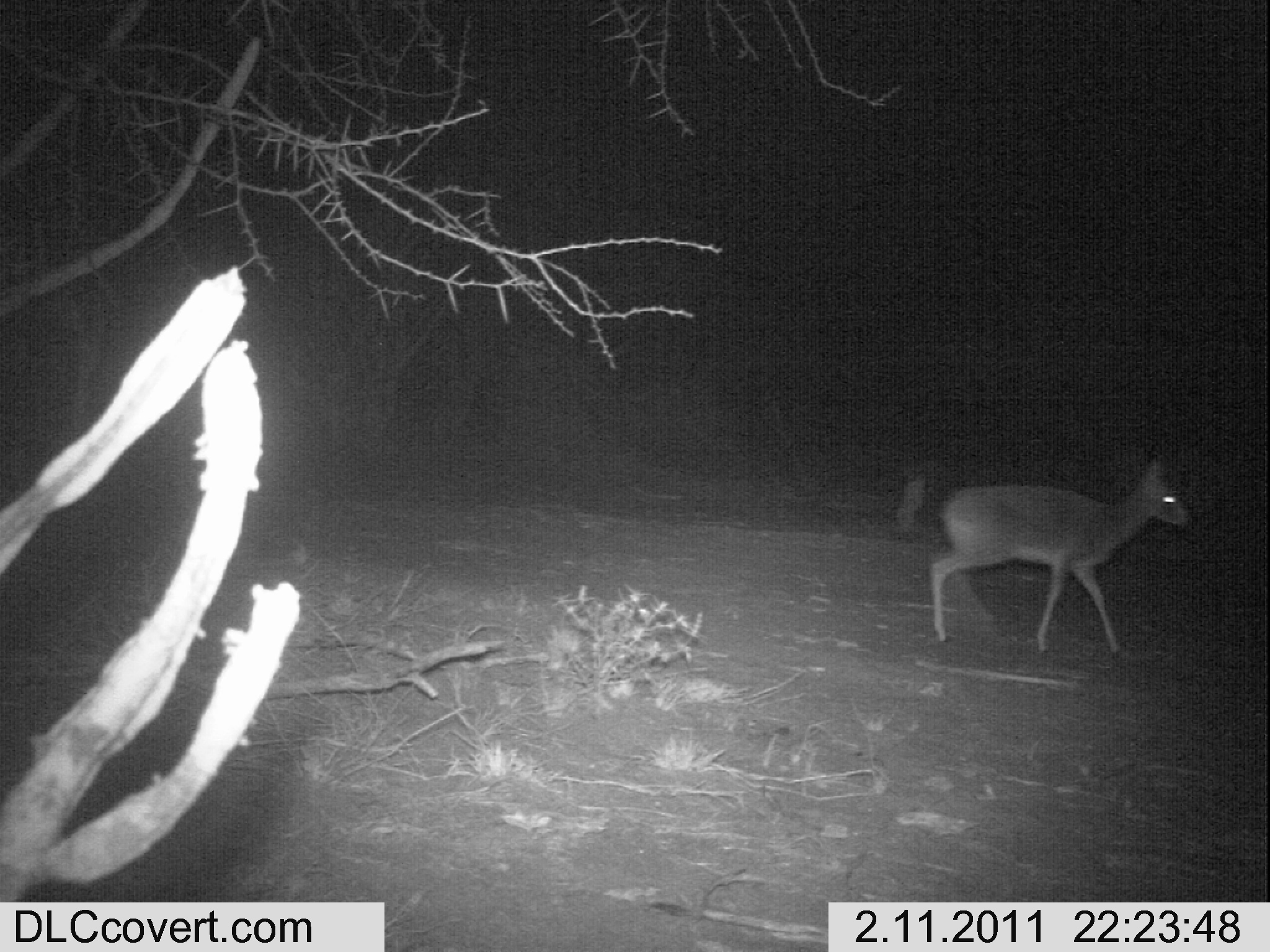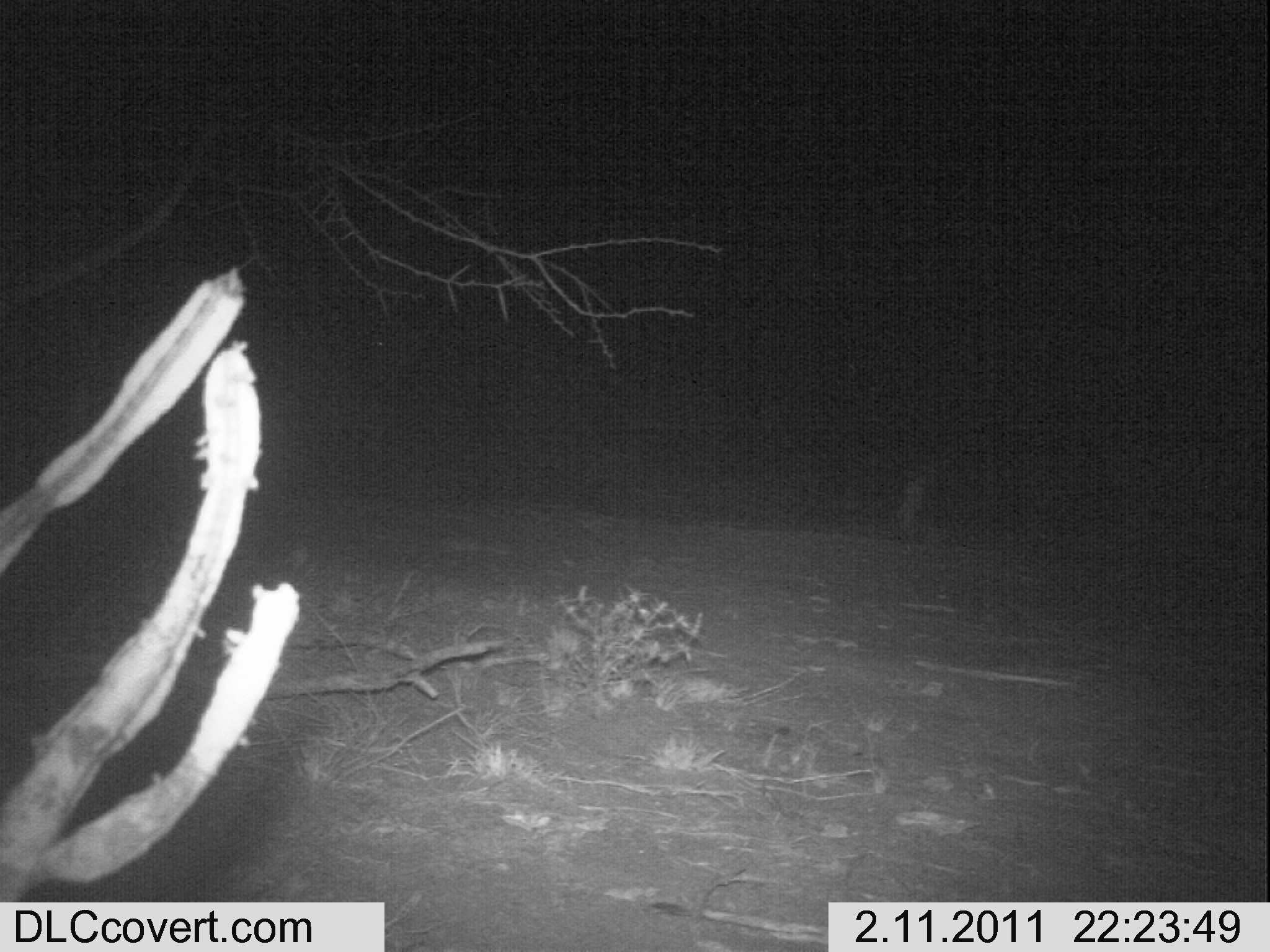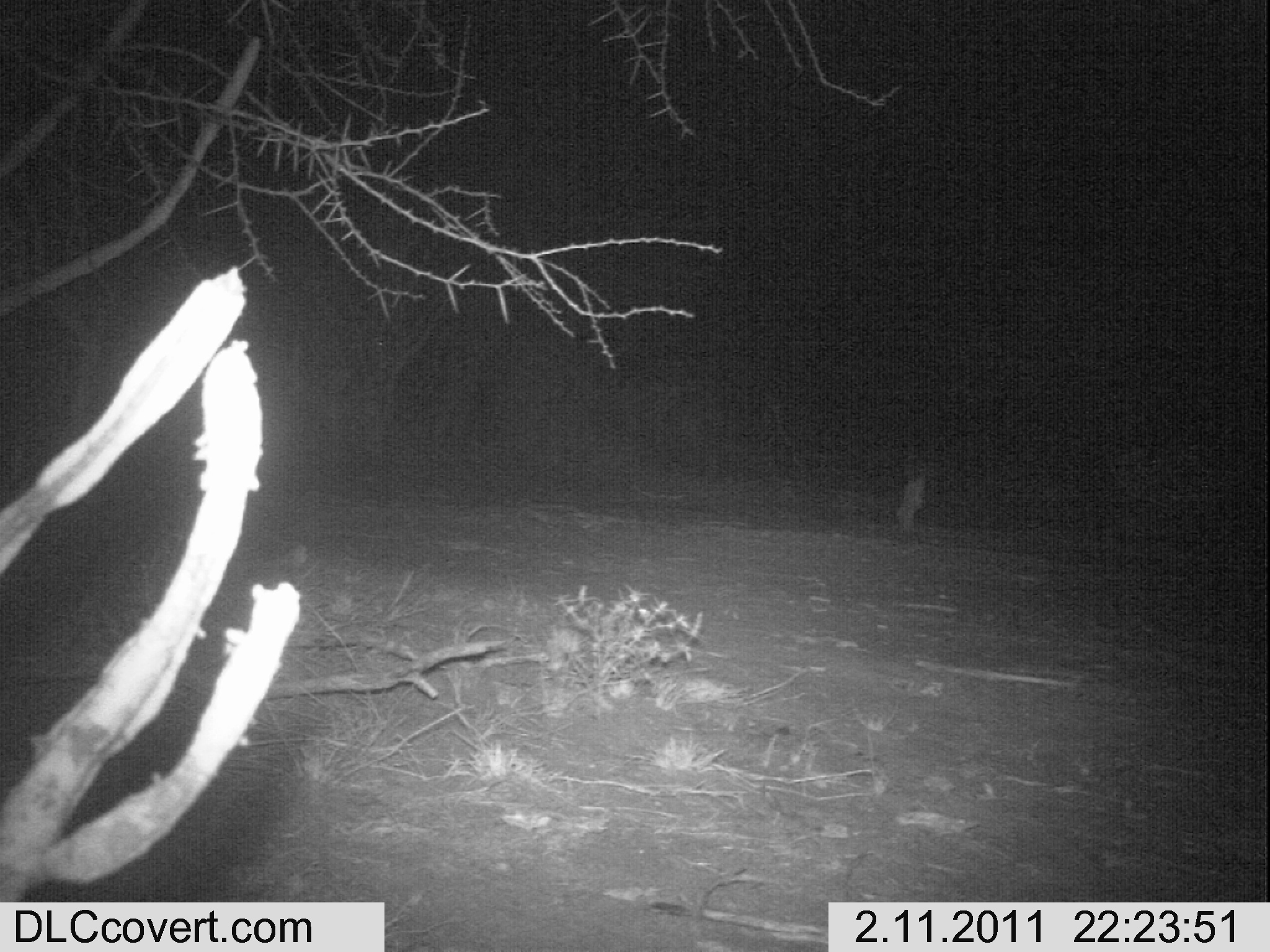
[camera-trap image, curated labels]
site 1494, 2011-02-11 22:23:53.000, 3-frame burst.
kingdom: Animalia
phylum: Chordata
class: Mammalia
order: Artiodactyla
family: Bovidae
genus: Madoqua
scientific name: Madoqua guentheri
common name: günther's dik-dik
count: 1